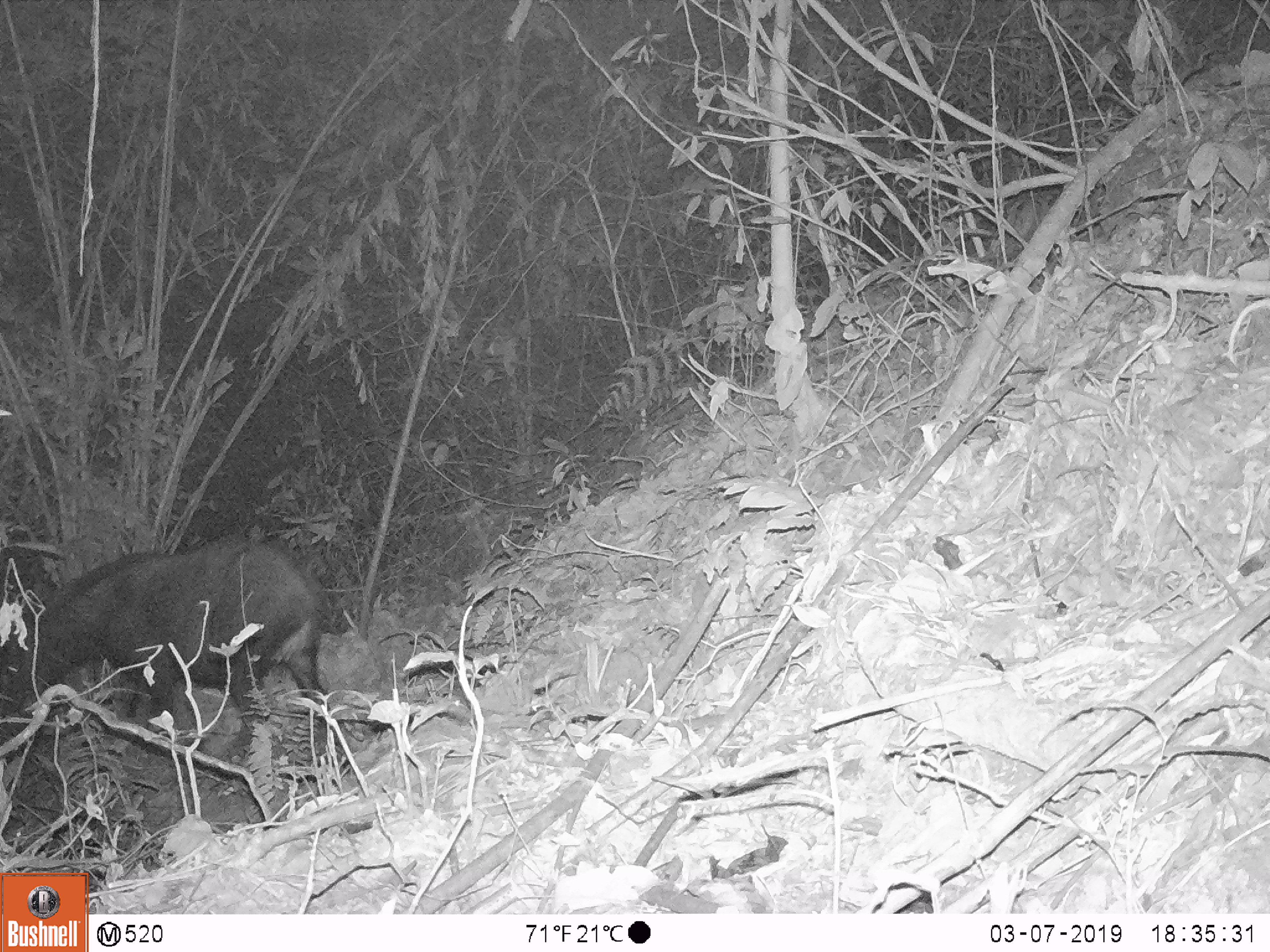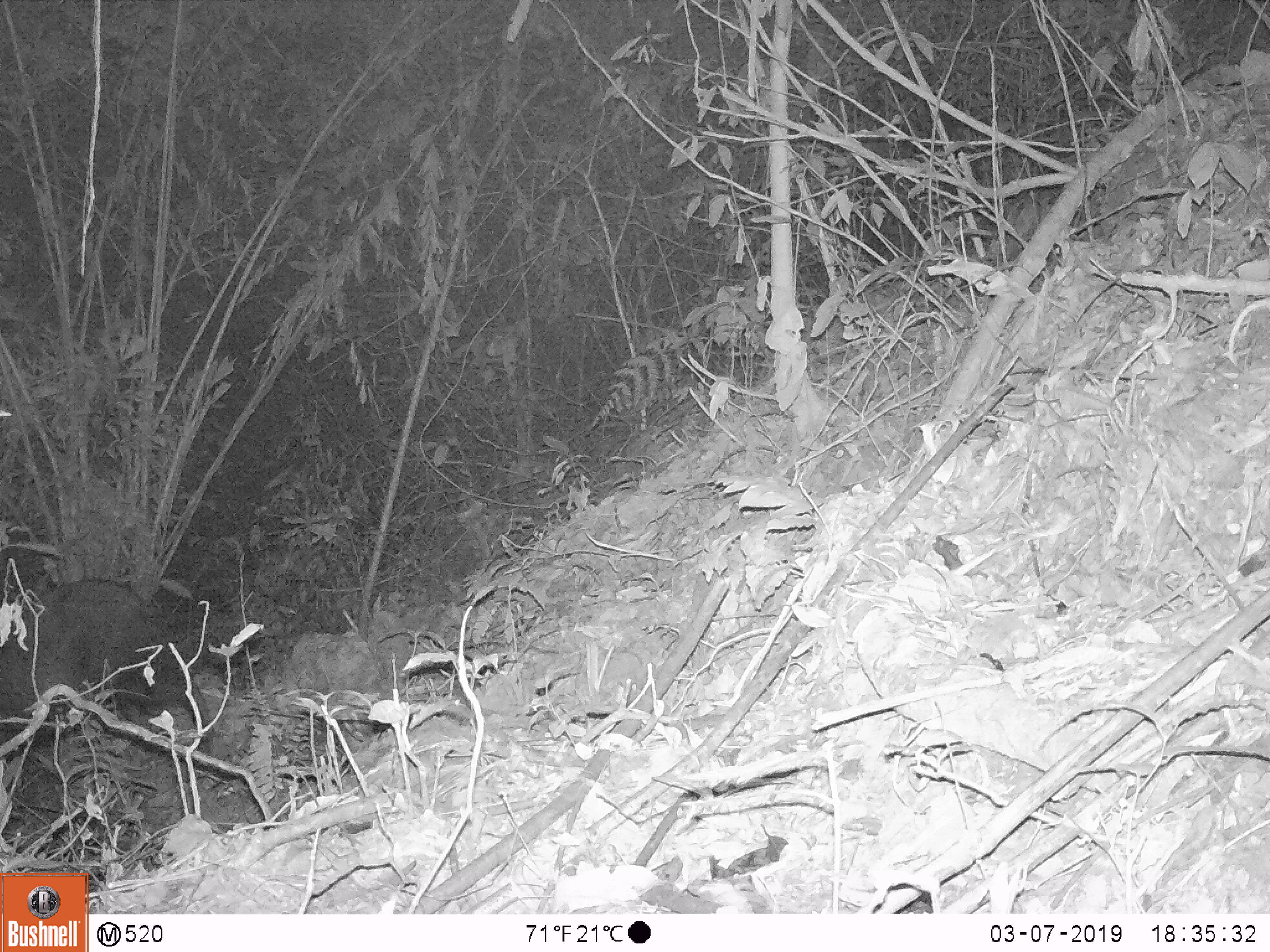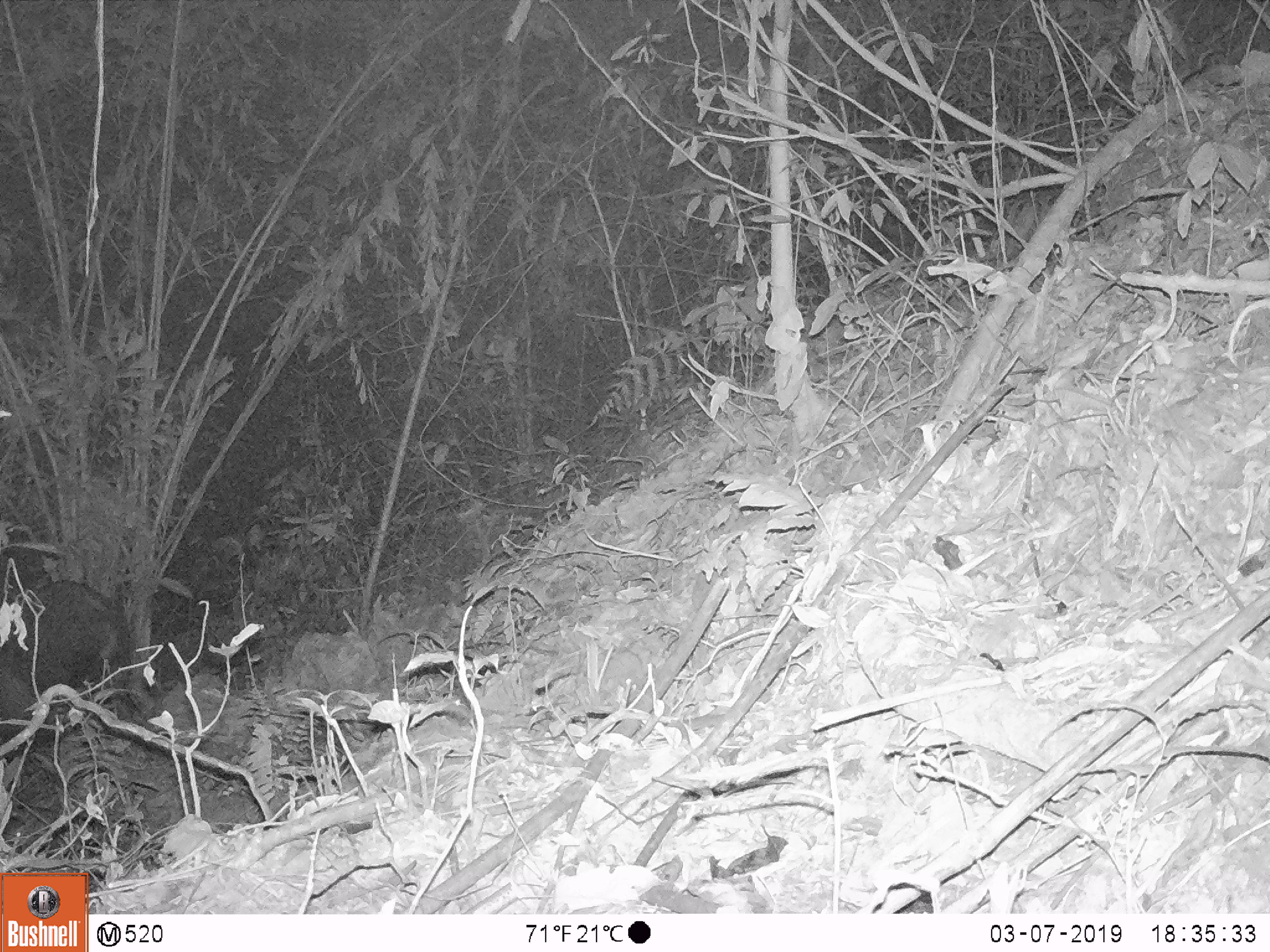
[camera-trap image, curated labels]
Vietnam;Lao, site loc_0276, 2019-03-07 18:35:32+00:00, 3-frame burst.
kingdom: Animalia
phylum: Chordata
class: Mammalia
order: Artiodactyla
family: Bovidae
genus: Capricornis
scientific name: Capricornis sumatraensis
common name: chinese serow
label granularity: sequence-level